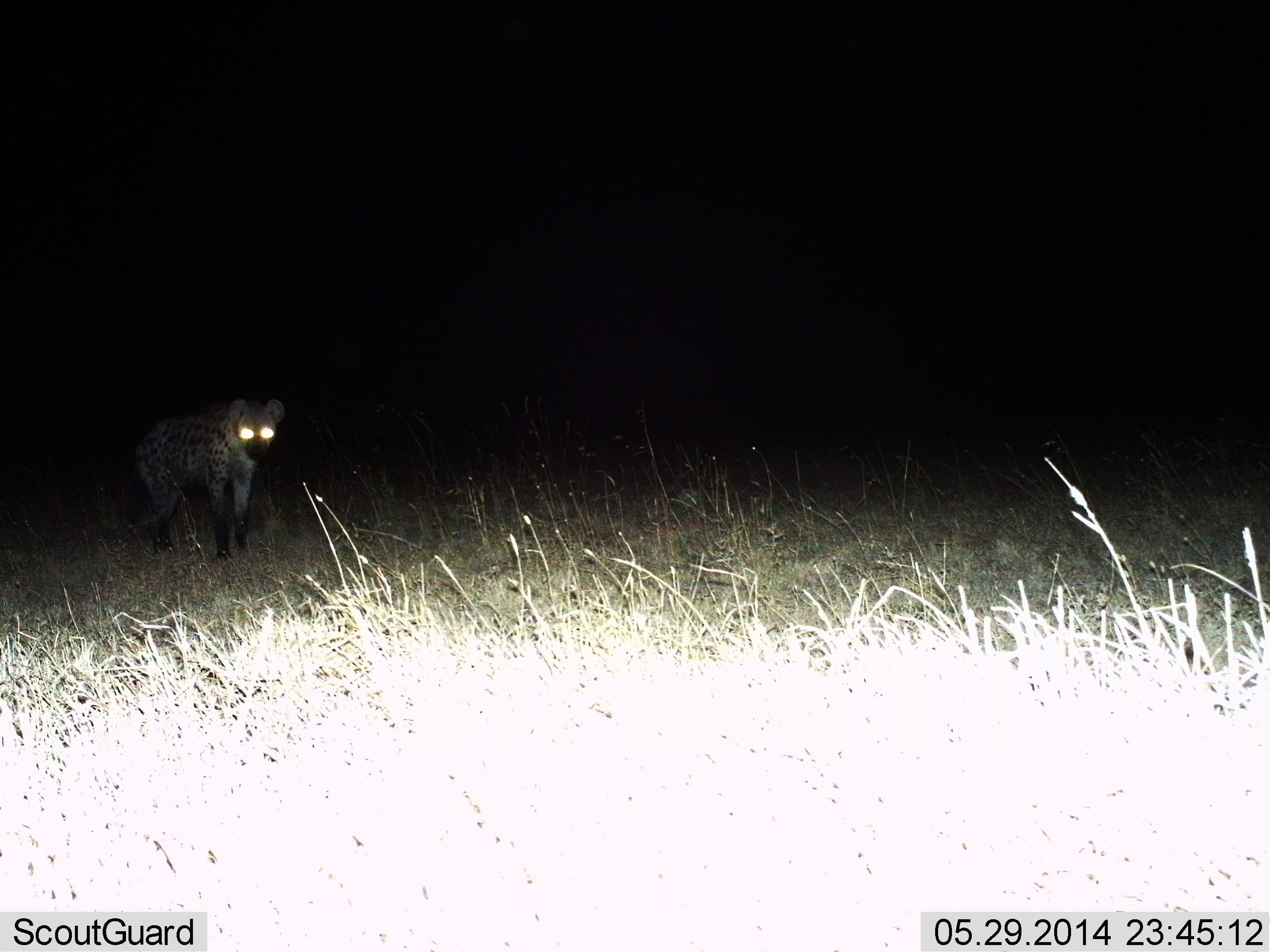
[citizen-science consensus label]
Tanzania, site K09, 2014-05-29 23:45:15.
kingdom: Animalia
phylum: Chordata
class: Mammalia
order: Carnivora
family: Hyaenidae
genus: Crocuta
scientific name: Crocuta crocuta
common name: spotted hyena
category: hyenaspotted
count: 1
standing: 90%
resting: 0%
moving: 10%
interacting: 0%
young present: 0%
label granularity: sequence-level